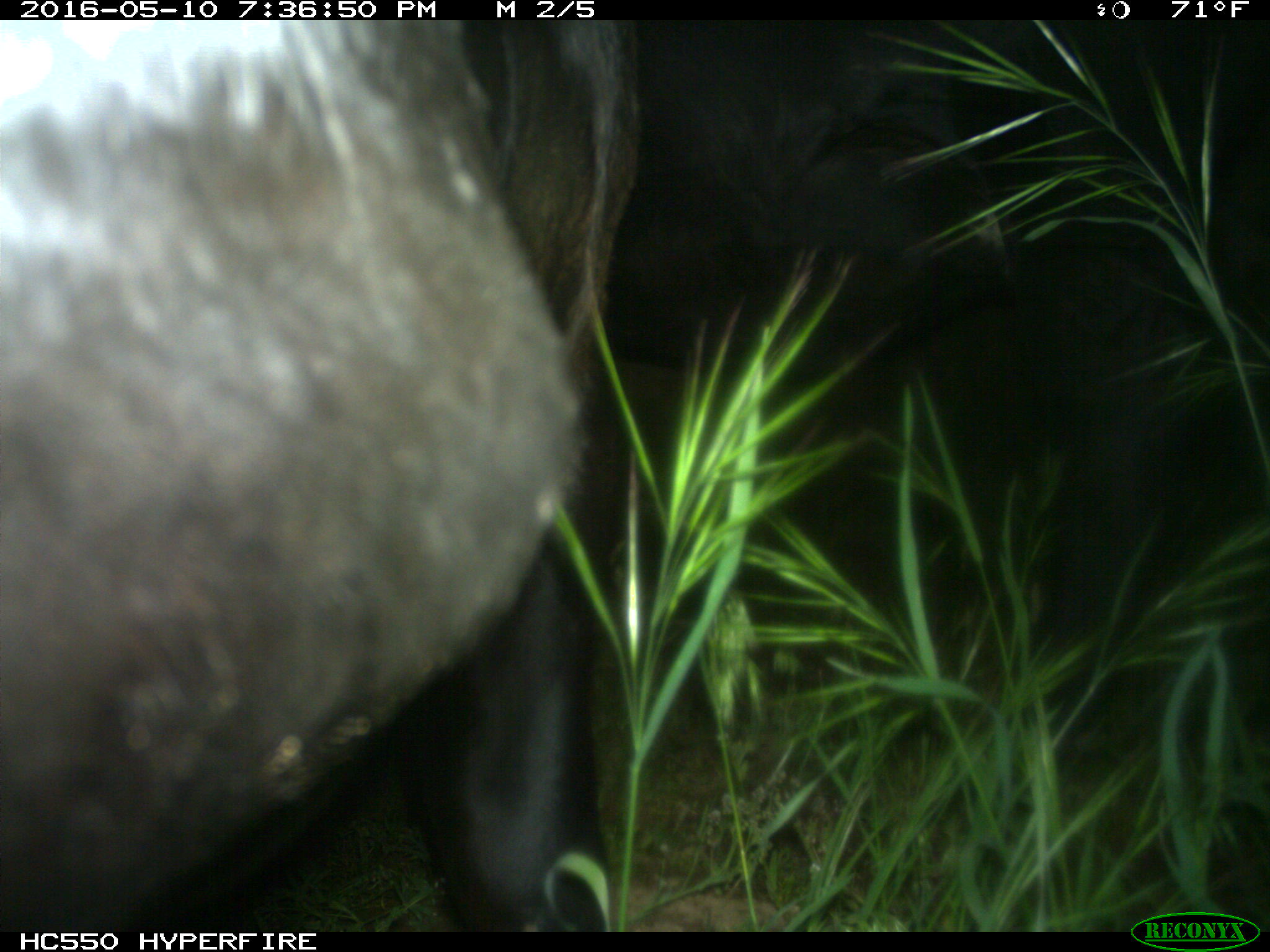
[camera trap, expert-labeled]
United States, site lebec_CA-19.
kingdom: Animalia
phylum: Chordata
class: Mammalia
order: Artiodactyla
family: Bovidae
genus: Bos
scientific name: Bos taurus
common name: domestic cow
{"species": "Bos taurus (domestic cow)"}